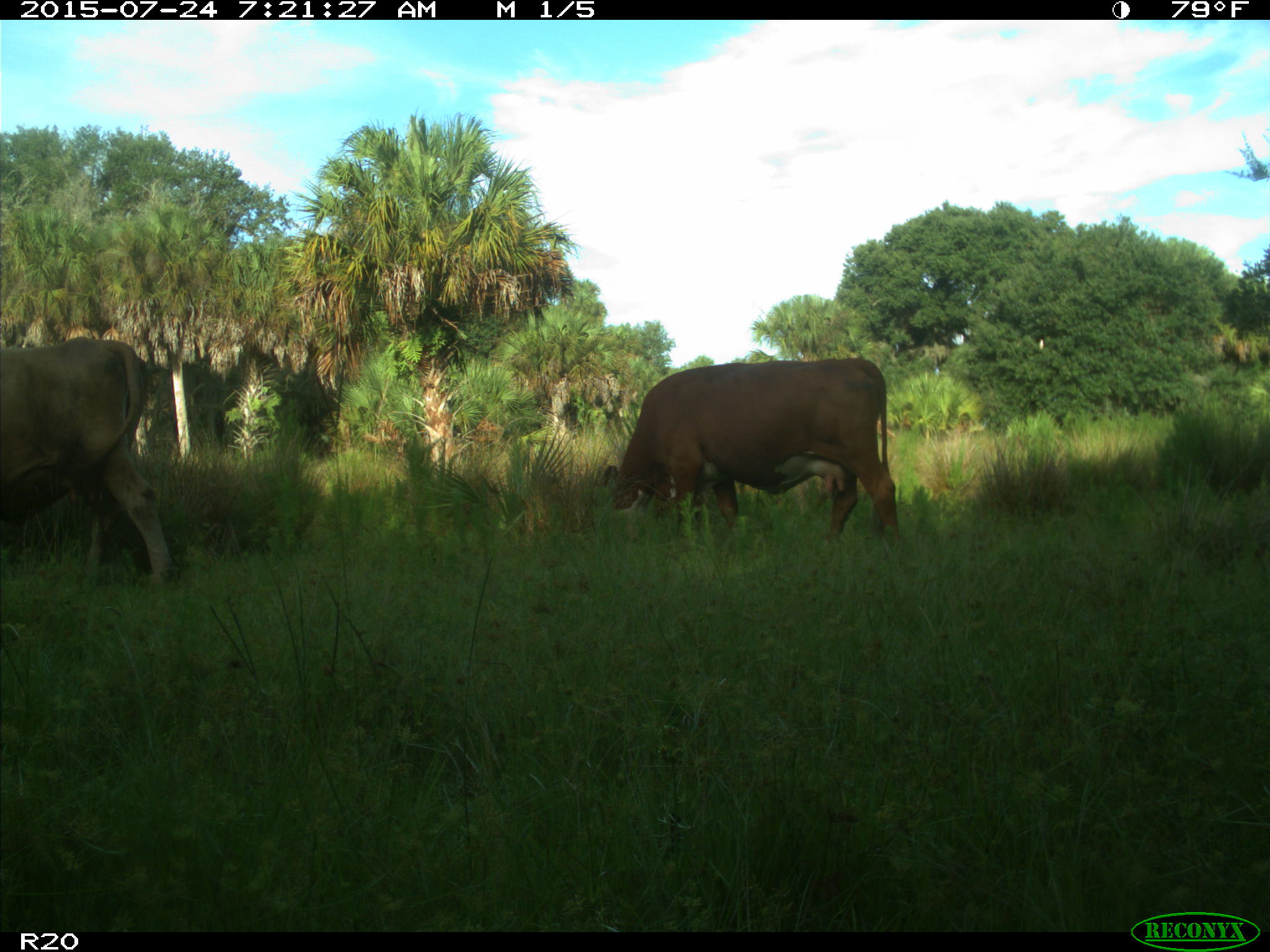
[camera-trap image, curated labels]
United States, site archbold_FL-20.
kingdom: Animalia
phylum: Chordata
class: Mammalia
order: Artiodactyla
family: Bovidae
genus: Bos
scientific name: Bos taurus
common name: domestic cow